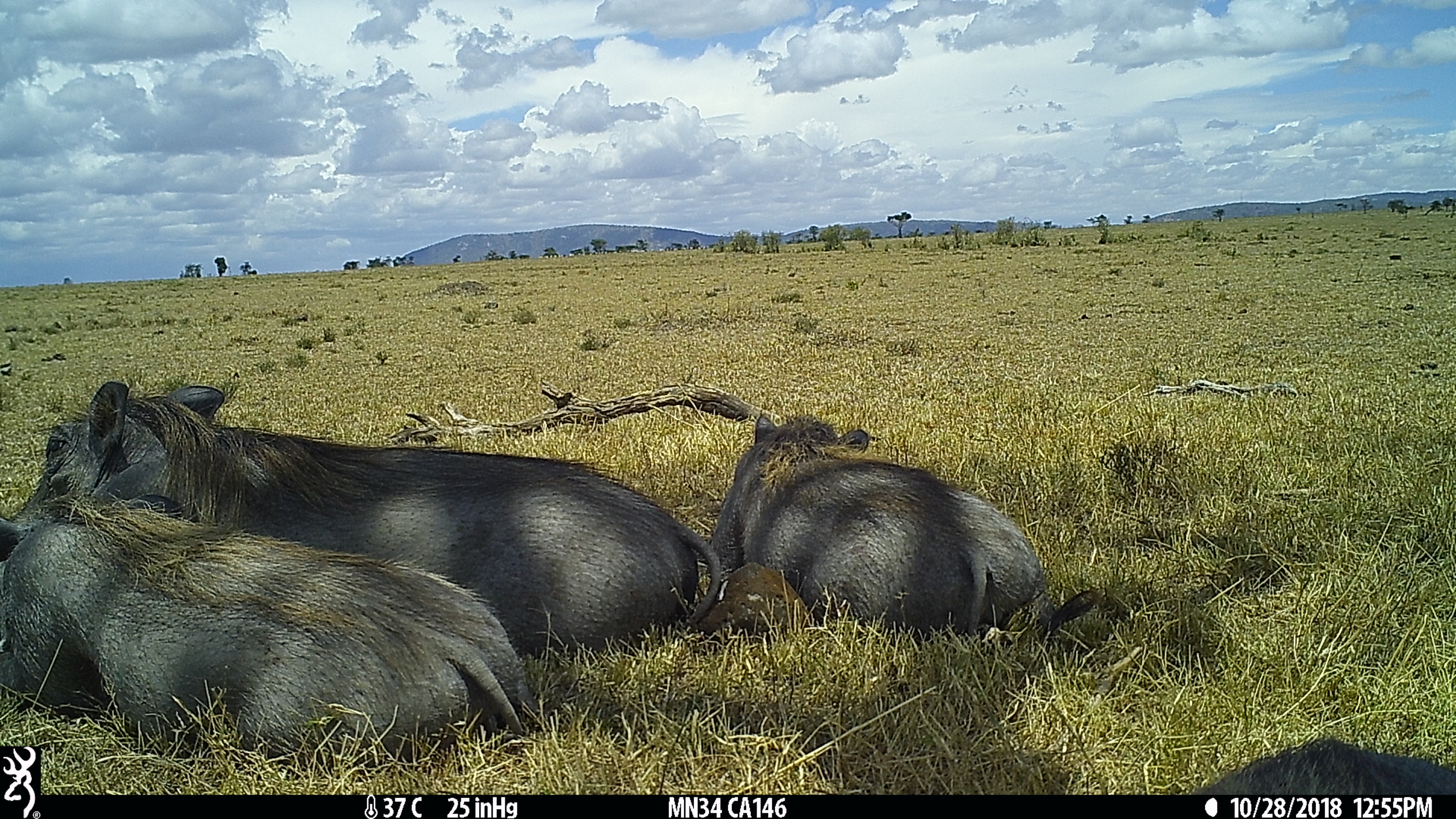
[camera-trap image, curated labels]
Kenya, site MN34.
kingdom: Animalia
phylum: Chordata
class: Mammalia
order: Artiodactyla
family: Suidae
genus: Phacochoerus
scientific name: Phacochoerus africanus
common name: common warthog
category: warthog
Warthog (common warthog) (Phacochoerus africanus).